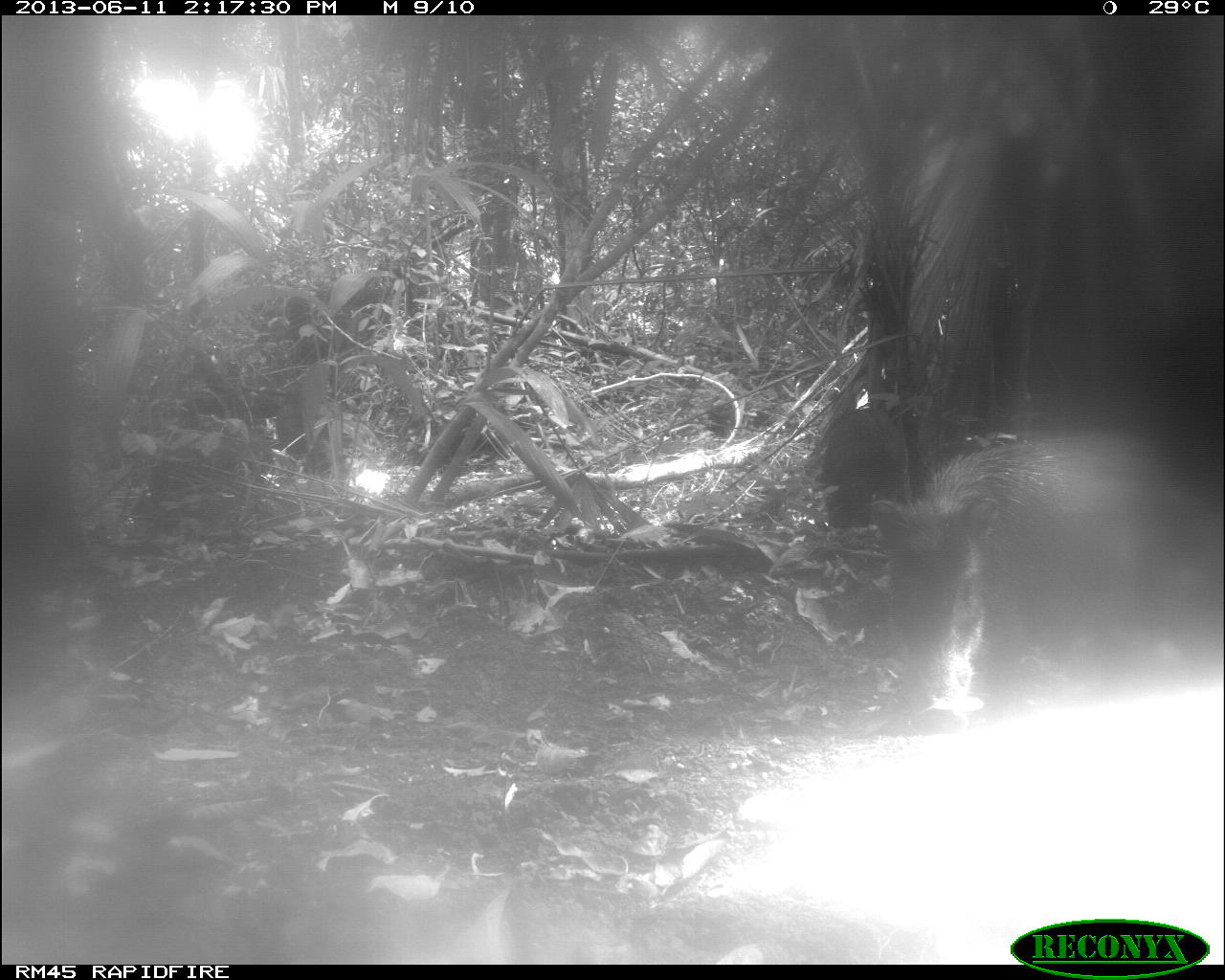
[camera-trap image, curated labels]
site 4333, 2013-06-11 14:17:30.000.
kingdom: Animalia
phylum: Chordata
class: Mammalia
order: Artiodactyla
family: Tayassuidae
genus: Tayassu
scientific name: Tayassu pecari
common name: white-lipped peccary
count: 3